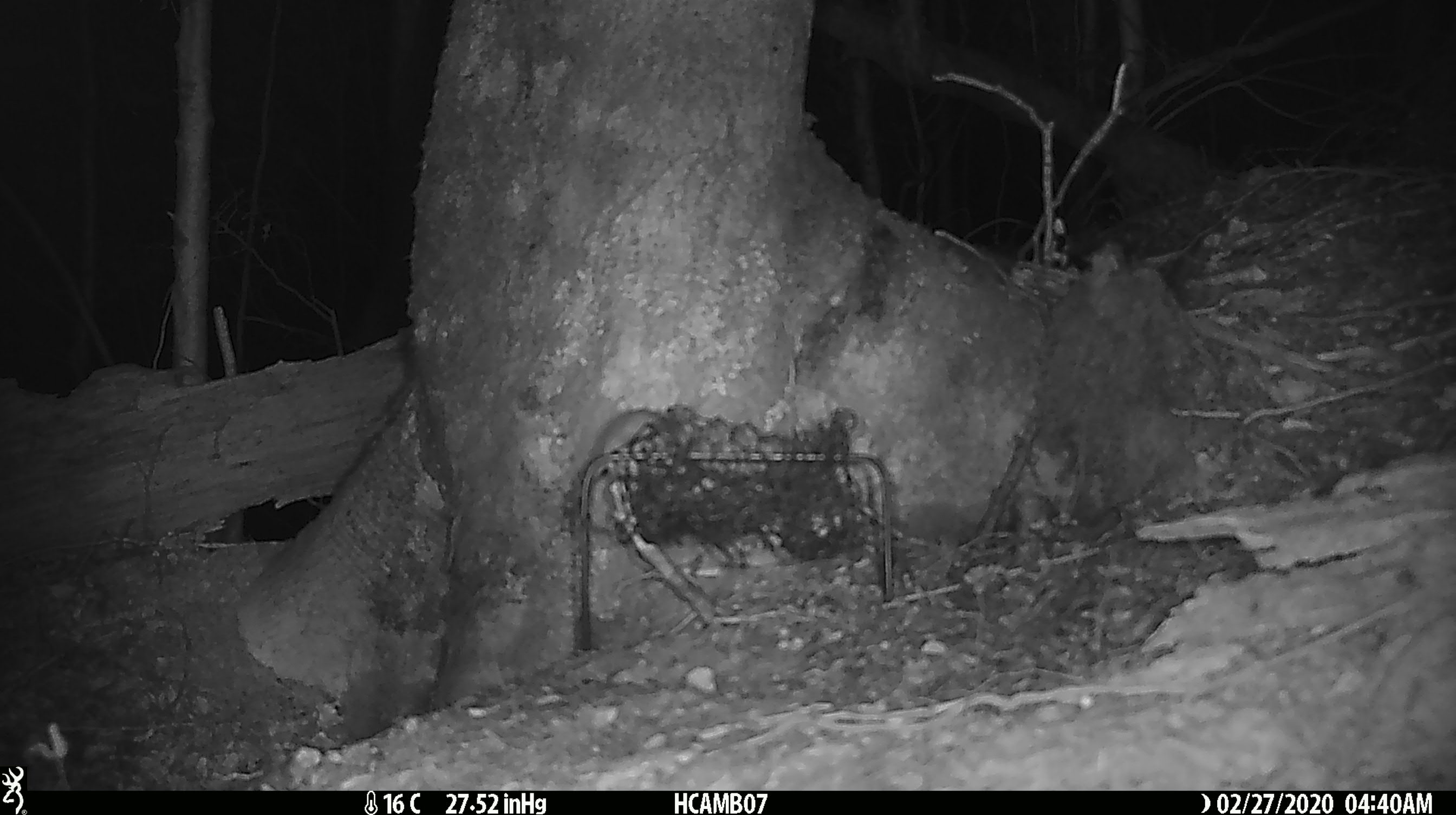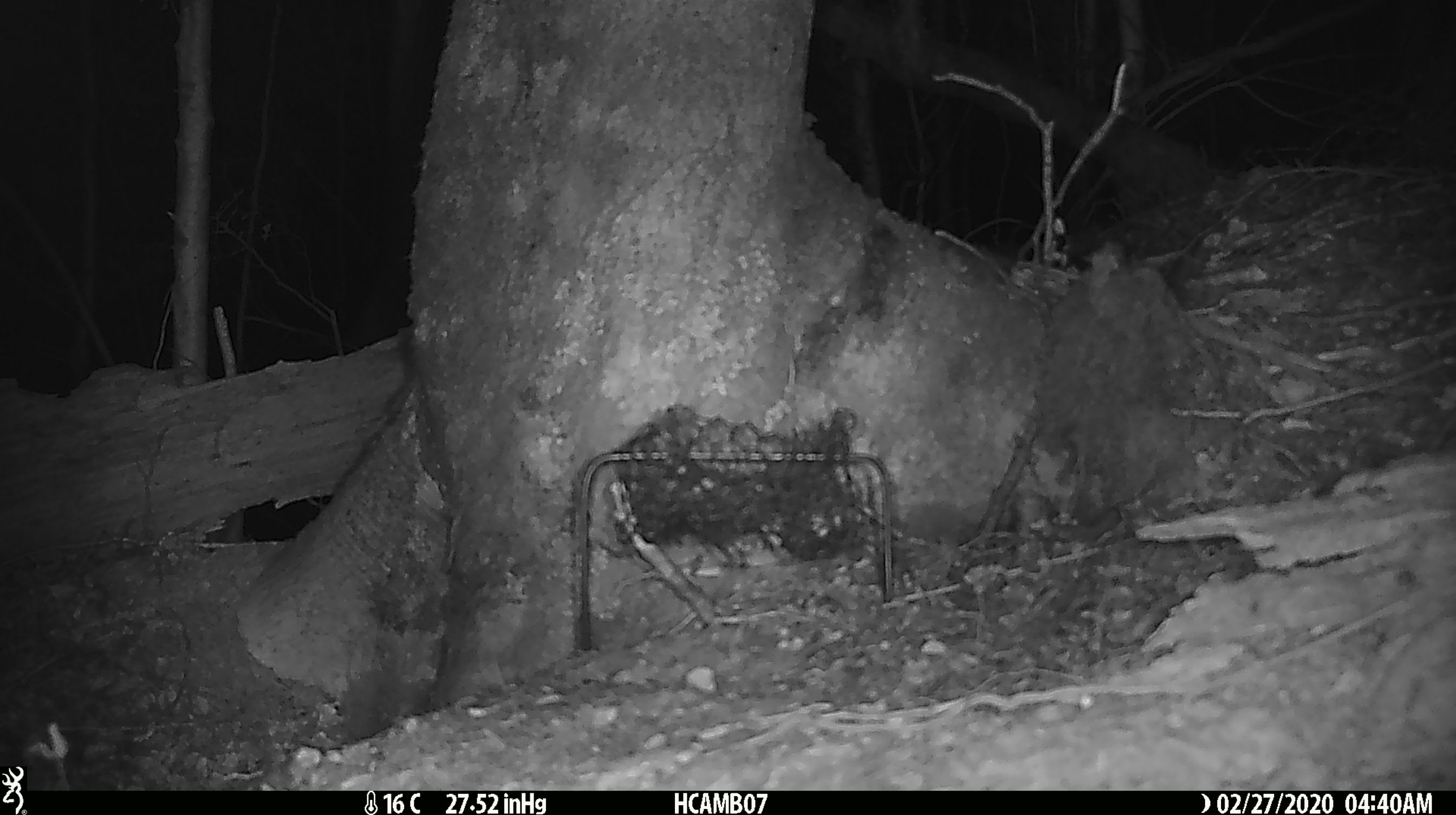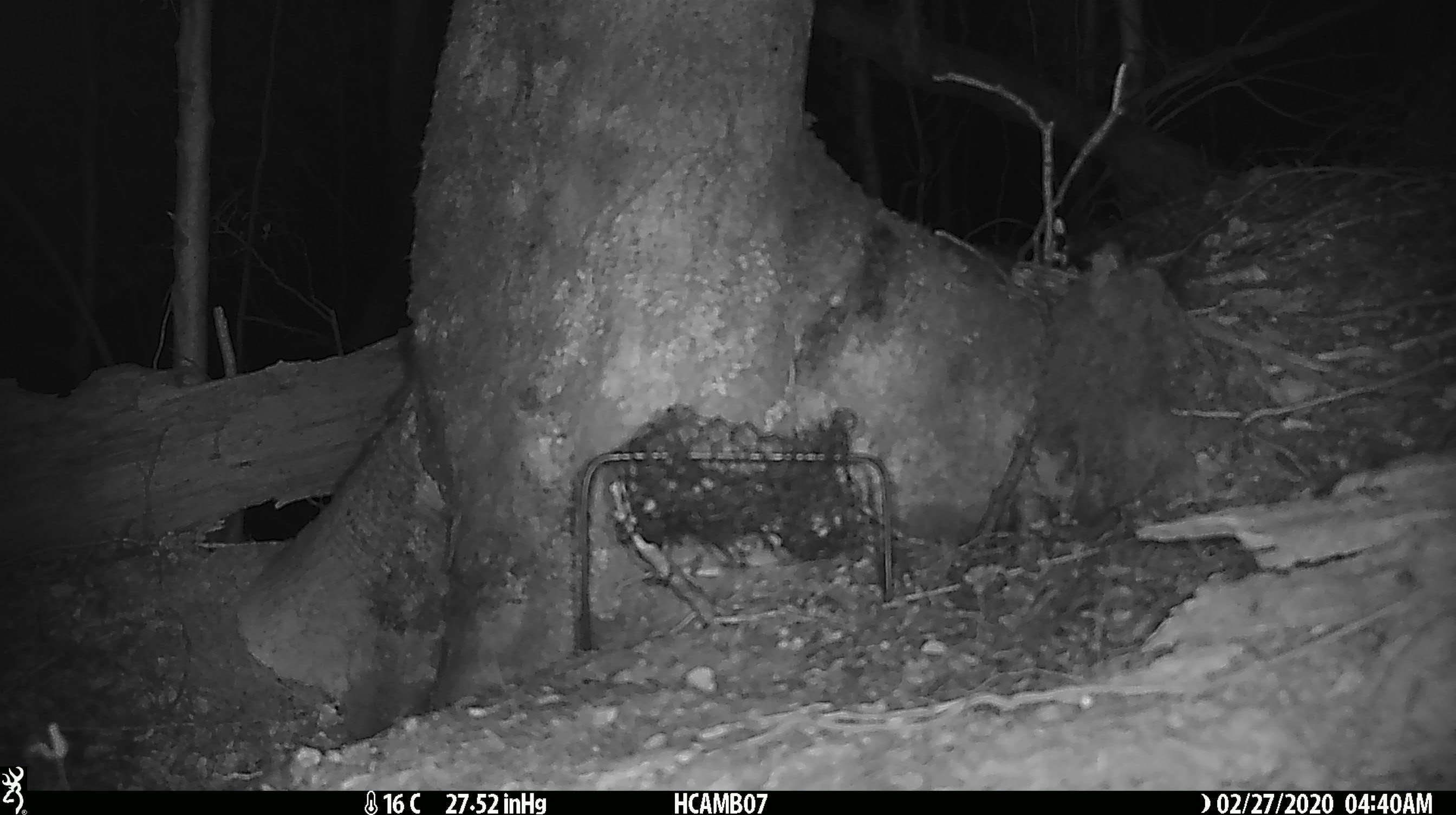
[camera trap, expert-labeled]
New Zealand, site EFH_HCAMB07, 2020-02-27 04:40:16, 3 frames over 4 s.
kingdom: Animalia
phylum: Chordata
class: Mammalia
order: Rodentia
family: Muridae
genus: Mus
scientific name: Mus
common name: mouse